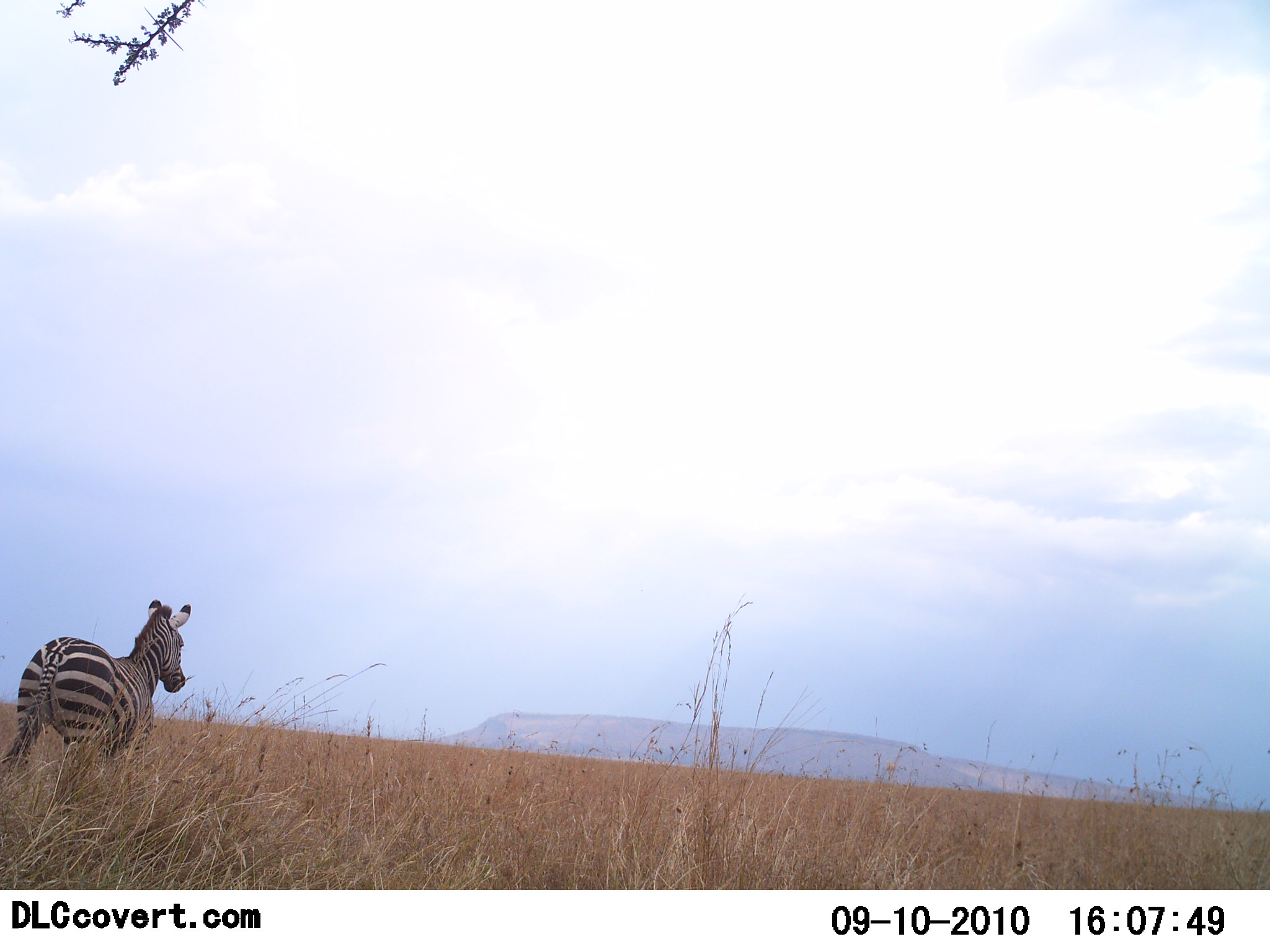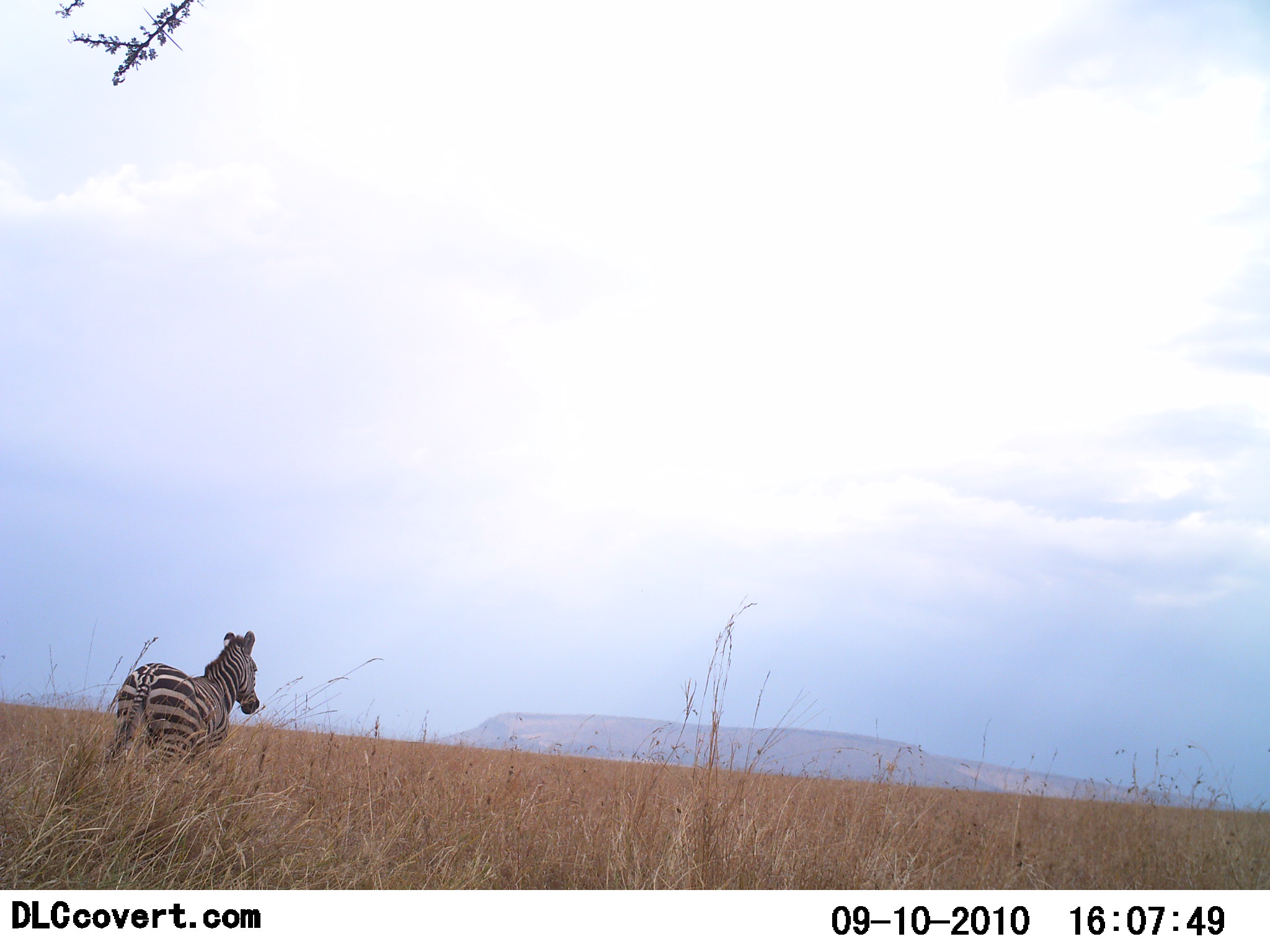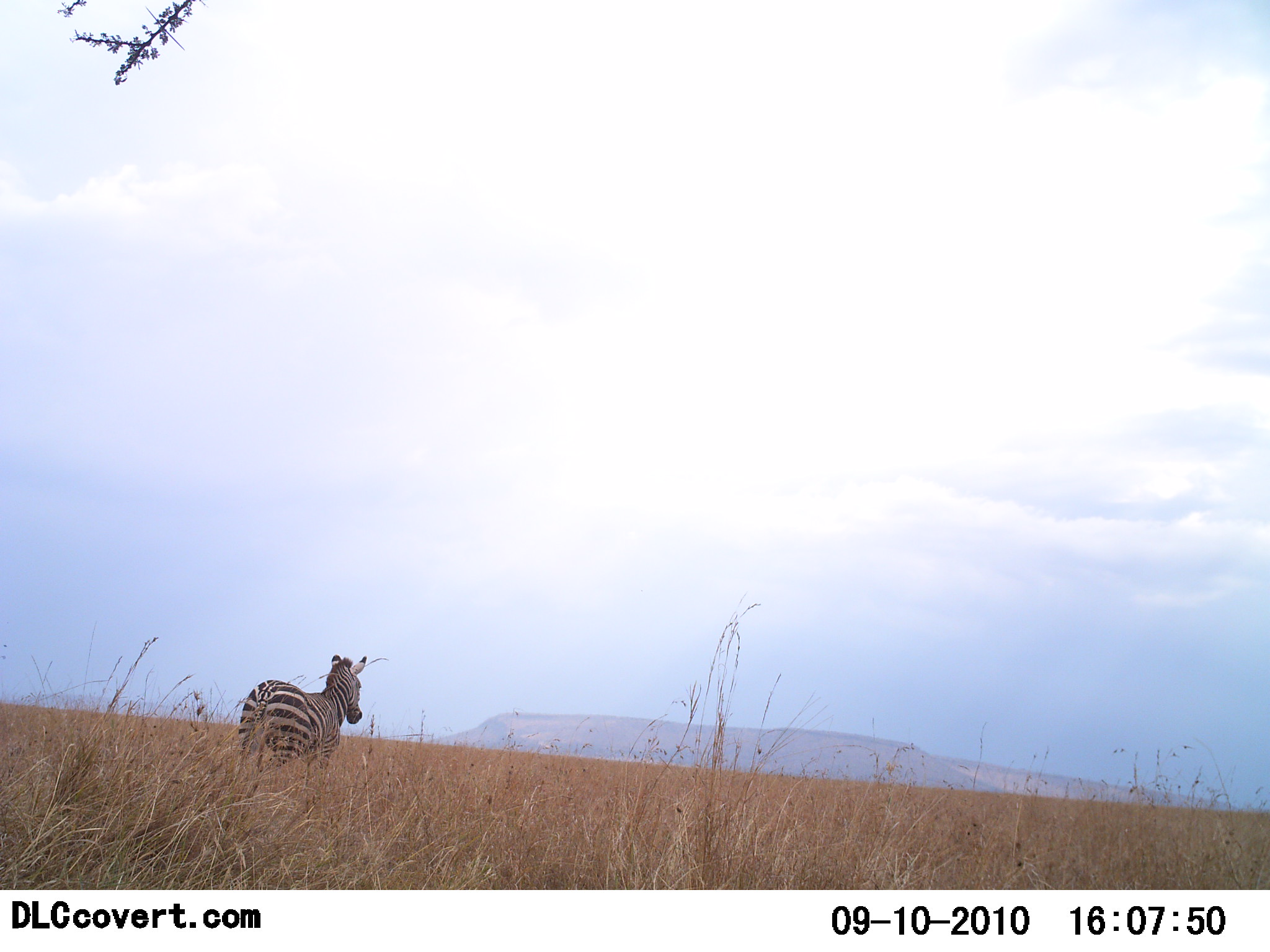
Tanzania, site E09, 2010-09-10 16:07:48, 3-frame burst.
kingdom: Animalia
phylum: Chordata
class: Mammalia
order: Perissodactyla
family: Equidae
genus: Equus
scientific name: Equus quagga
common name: plains zebra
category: zebra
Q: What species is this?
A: Zebra (plains zebra) (Equus quagga).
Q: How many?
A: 1.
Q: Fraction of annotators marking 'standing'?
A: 8%.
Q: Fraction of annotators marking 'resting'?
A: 0%.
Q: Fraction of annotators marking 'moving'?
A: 92%.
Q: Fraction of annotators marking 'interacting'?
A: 0%.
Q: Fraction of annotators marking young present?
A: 0%.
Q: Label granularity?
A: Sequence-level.